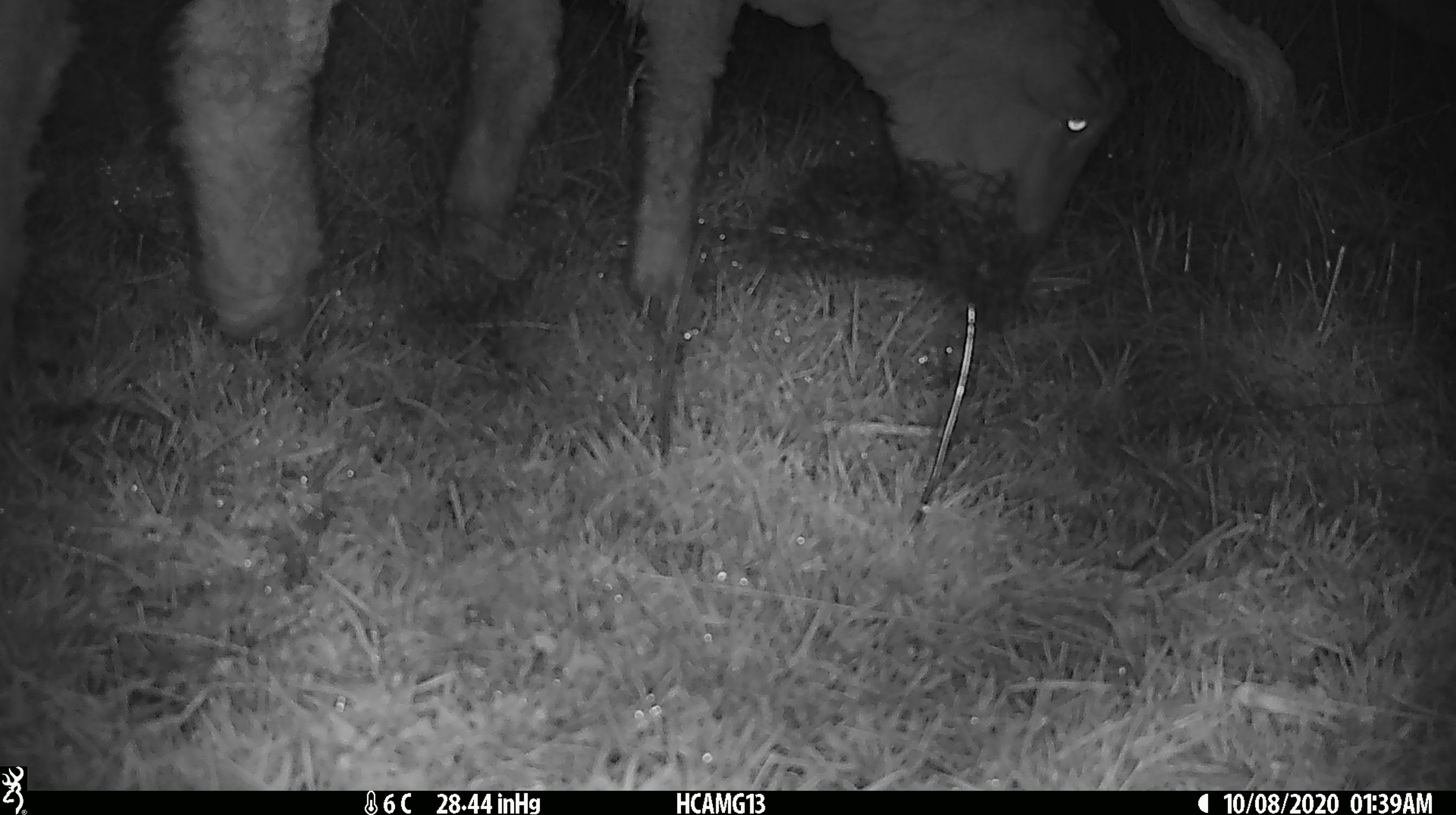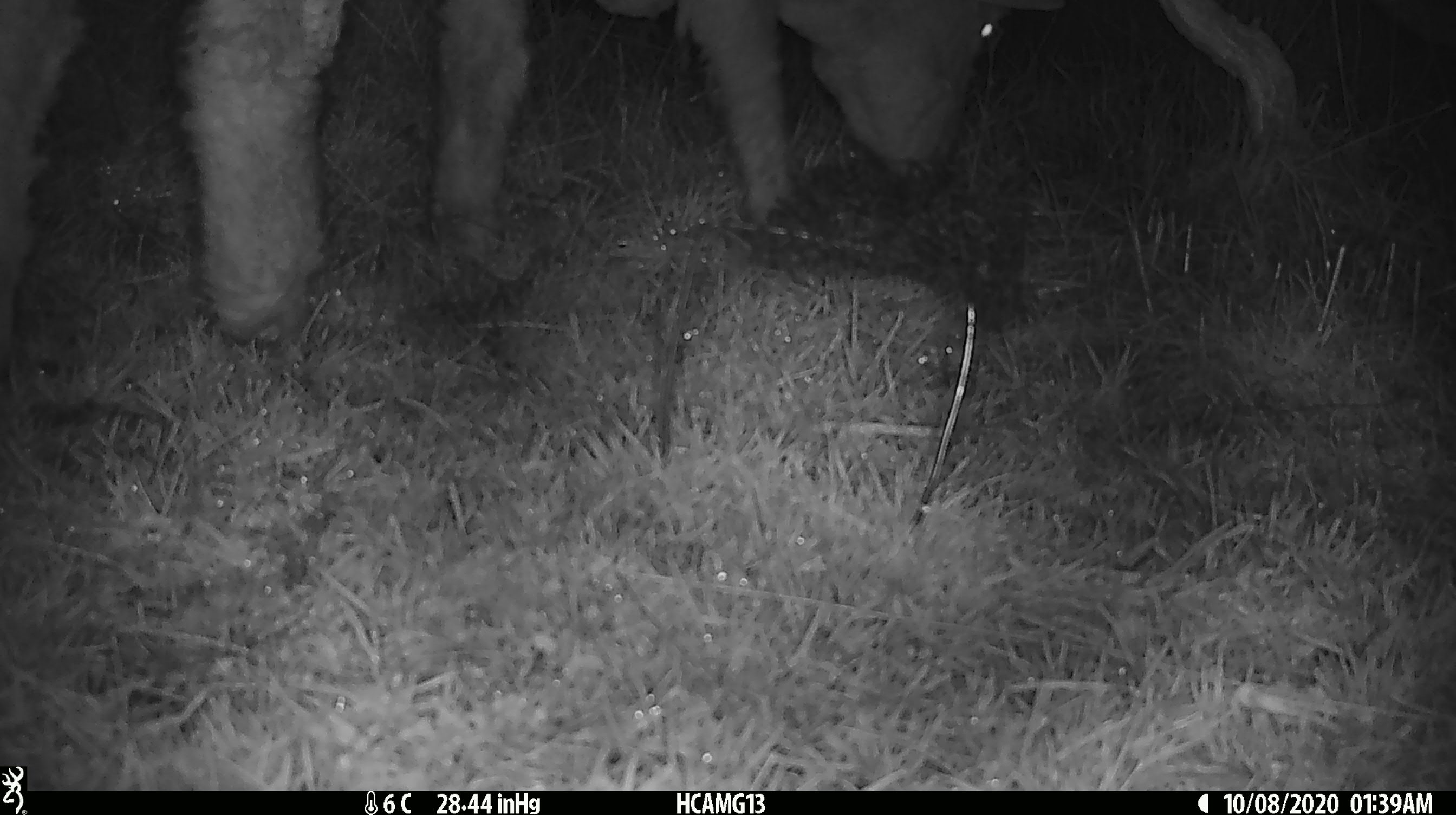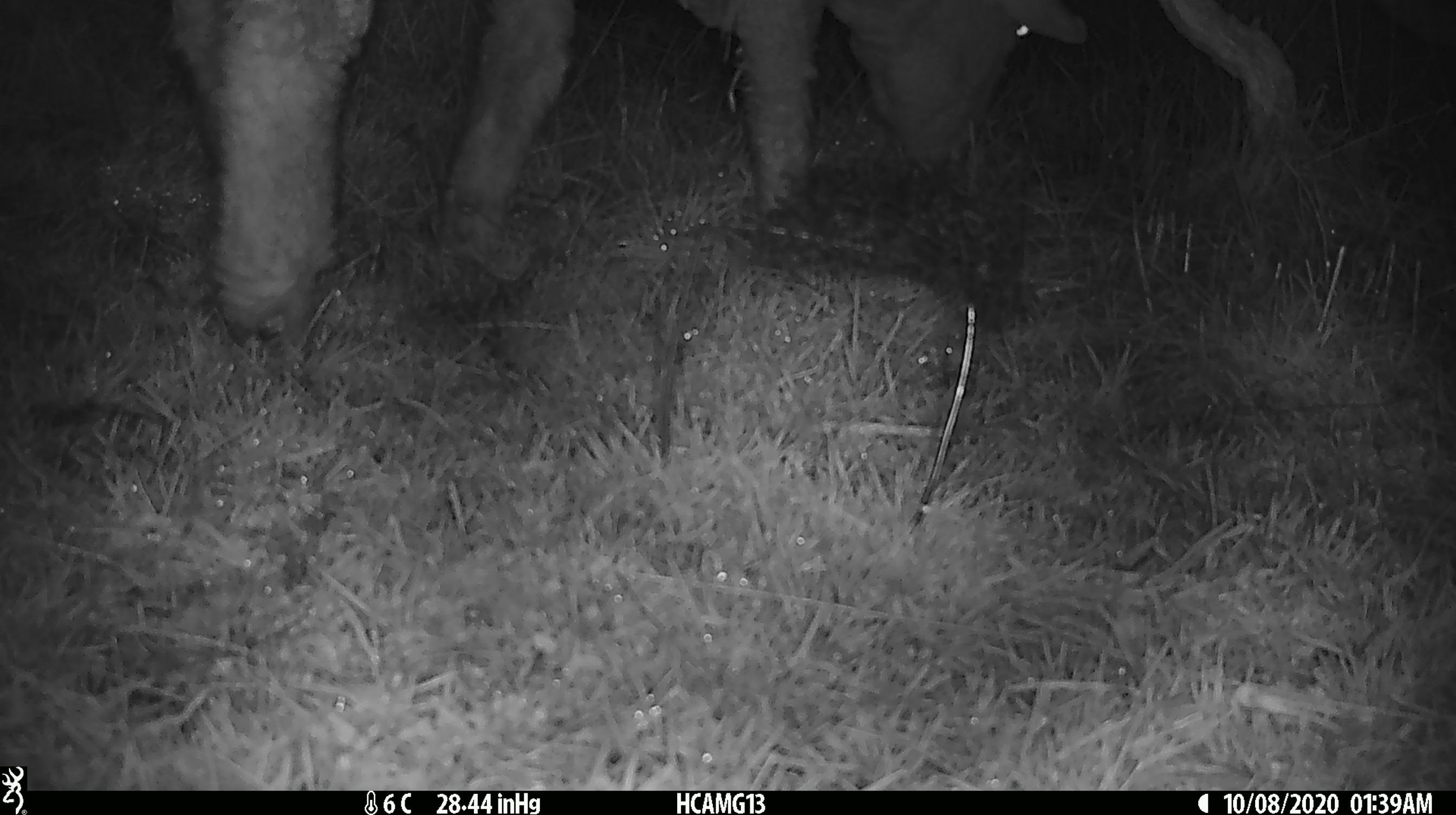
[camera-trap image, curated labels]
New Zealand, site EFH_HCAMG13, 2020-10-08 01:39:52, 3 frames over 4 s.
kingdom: Animalia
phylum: Chordata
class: Mammalia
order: Artiodactyla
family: Bovidae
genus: Ovis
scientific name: Ovis aries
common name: domestic sheep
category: sheep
Sheep (domestic sheep) (Ovis aries).